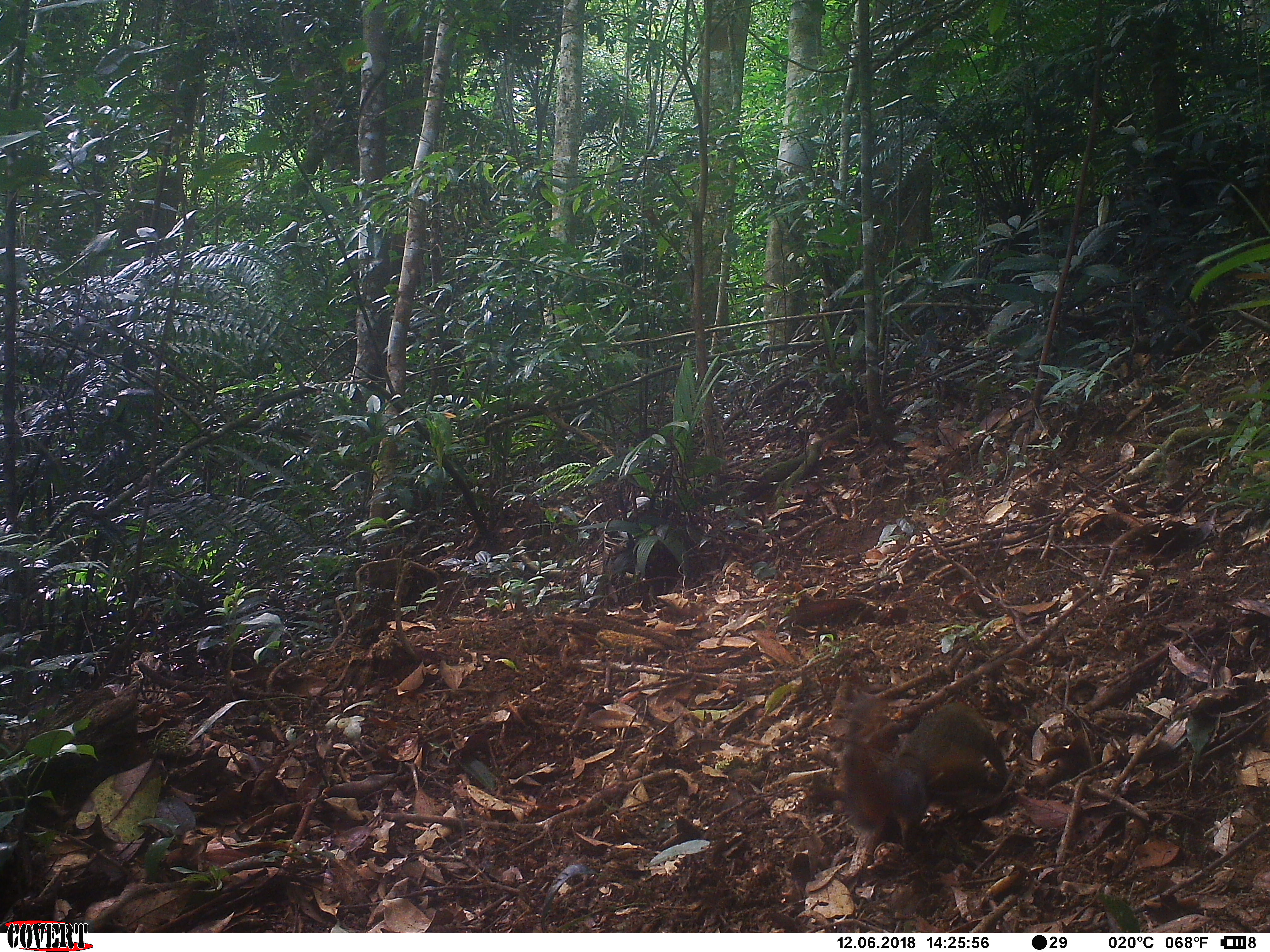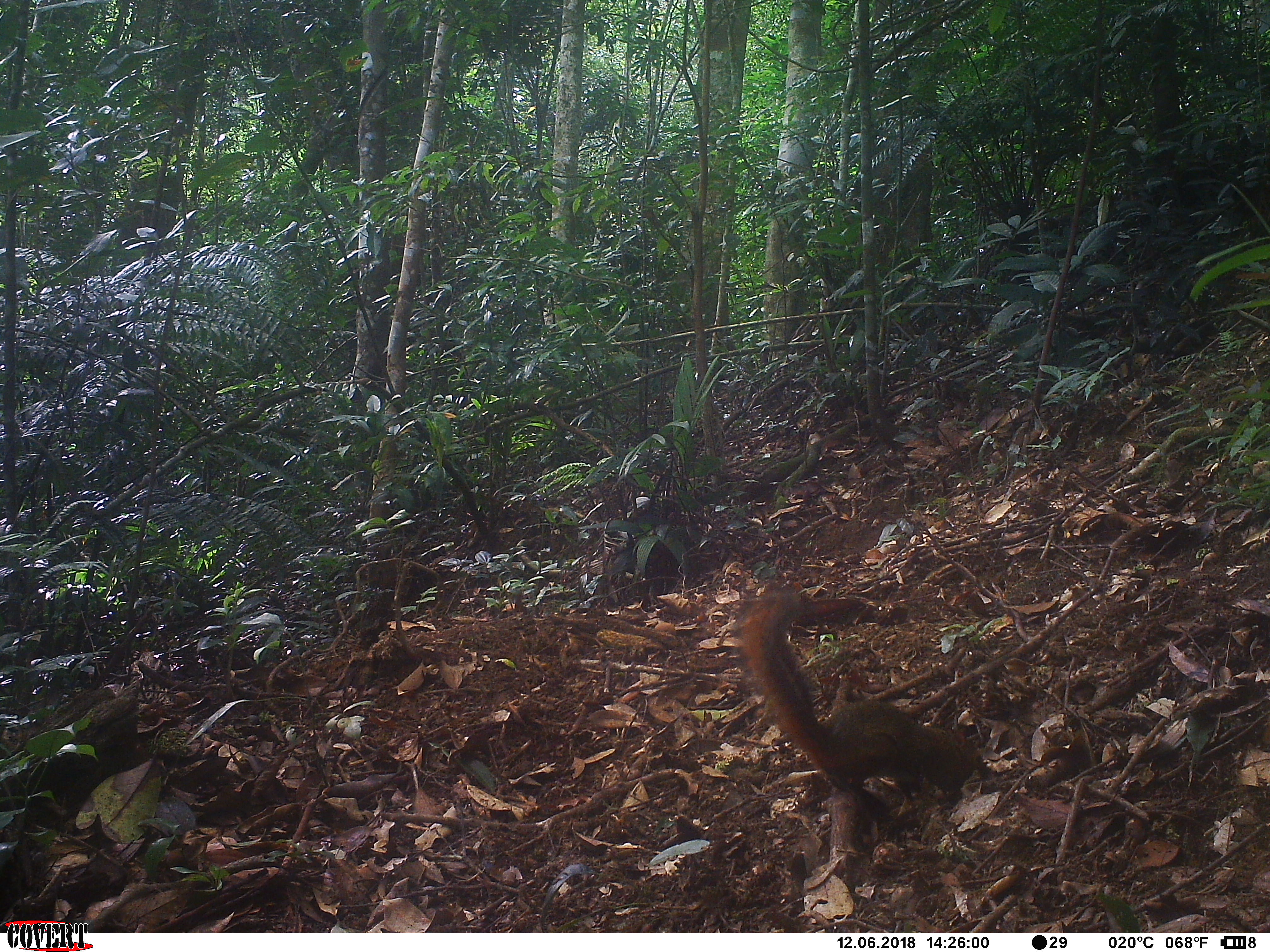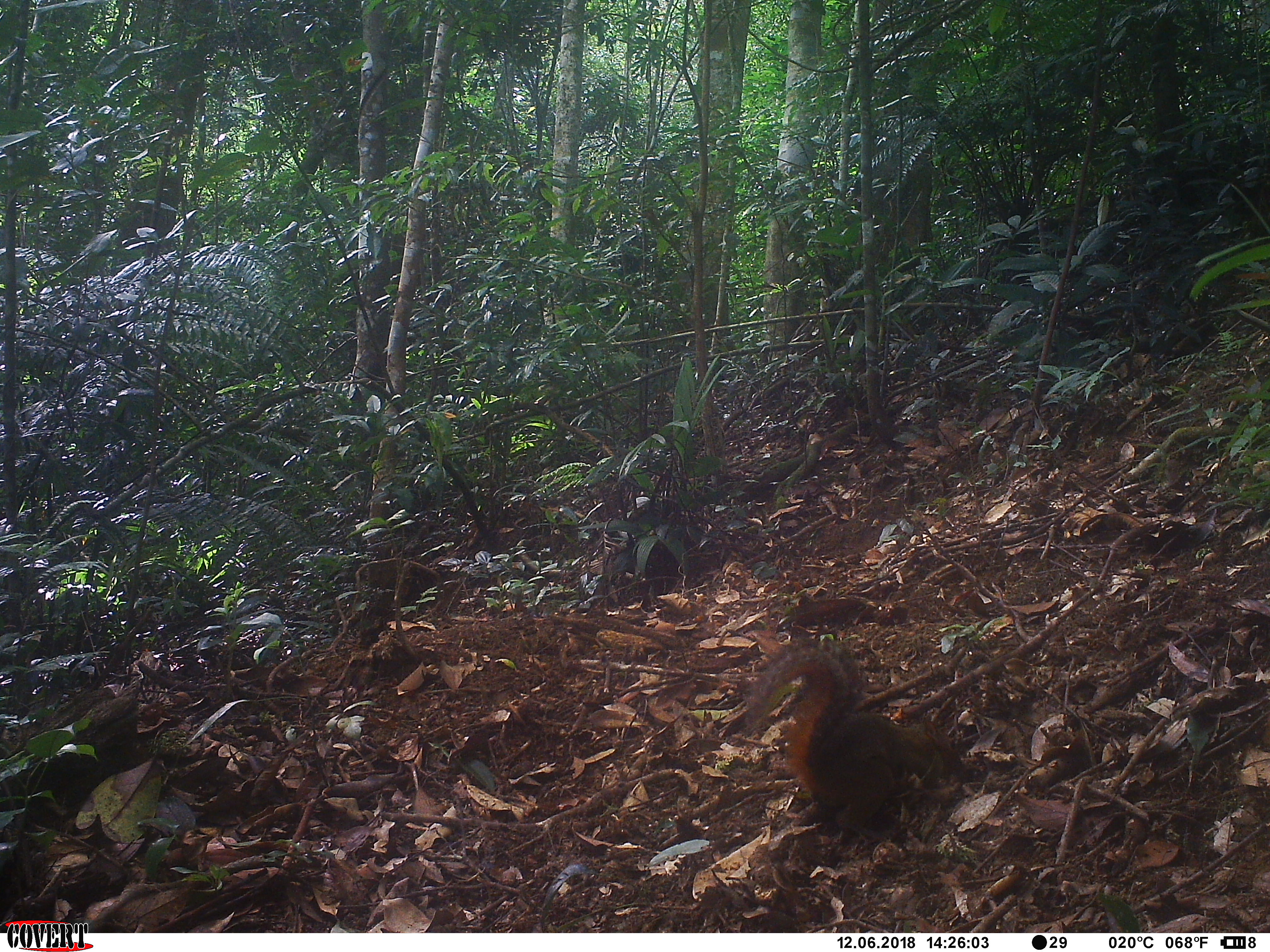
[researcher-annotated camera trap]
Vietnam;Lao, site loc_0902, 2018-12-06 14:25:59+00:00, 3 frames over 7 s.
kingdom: Animalia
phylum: Chordata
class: Mammalia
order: Rodentia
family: Sciuridae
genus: Dremomys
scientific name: Dremomys rufigenis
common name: red-cheeked squirrel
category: red cheeked squirrel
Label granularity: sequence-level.